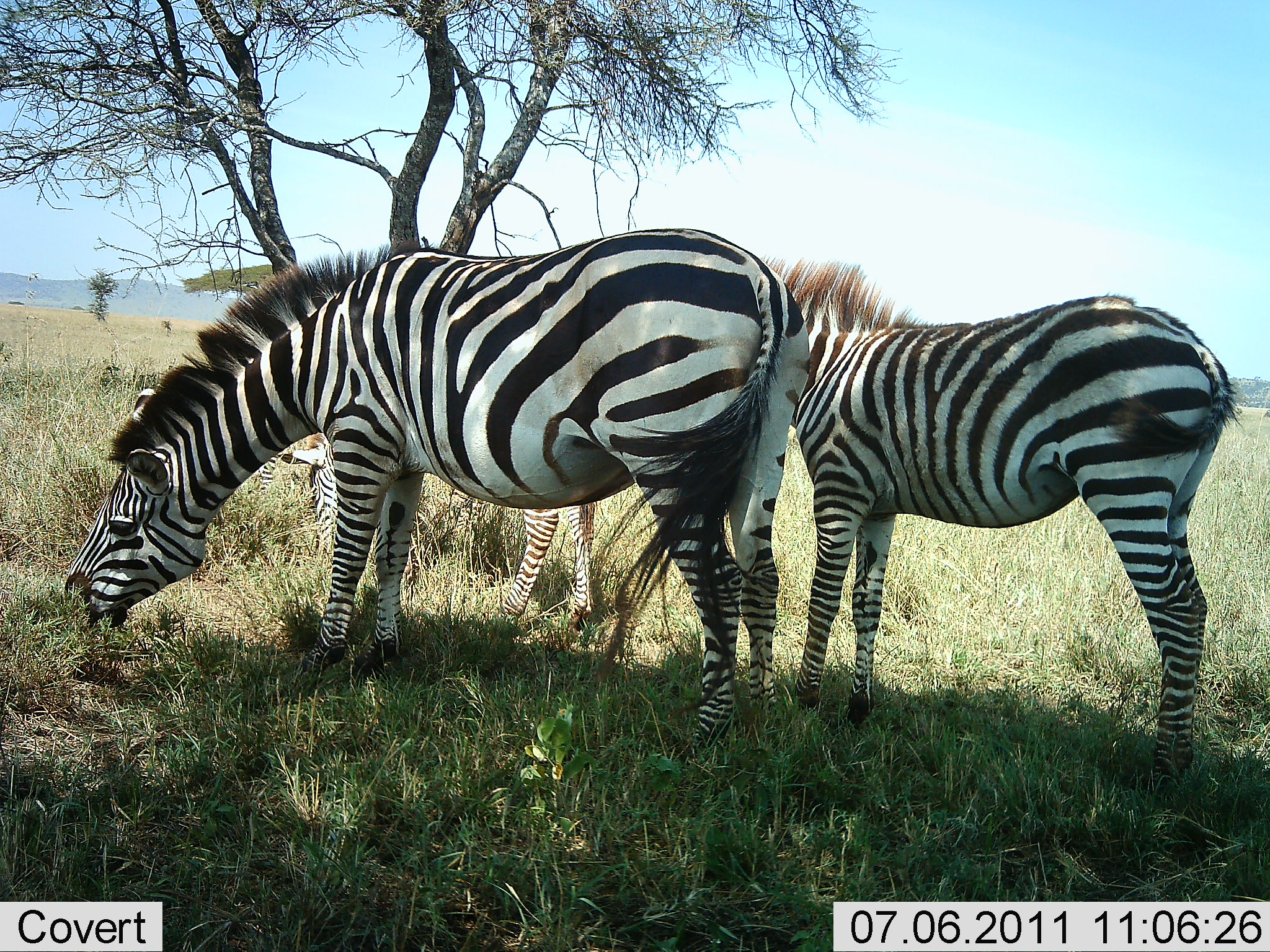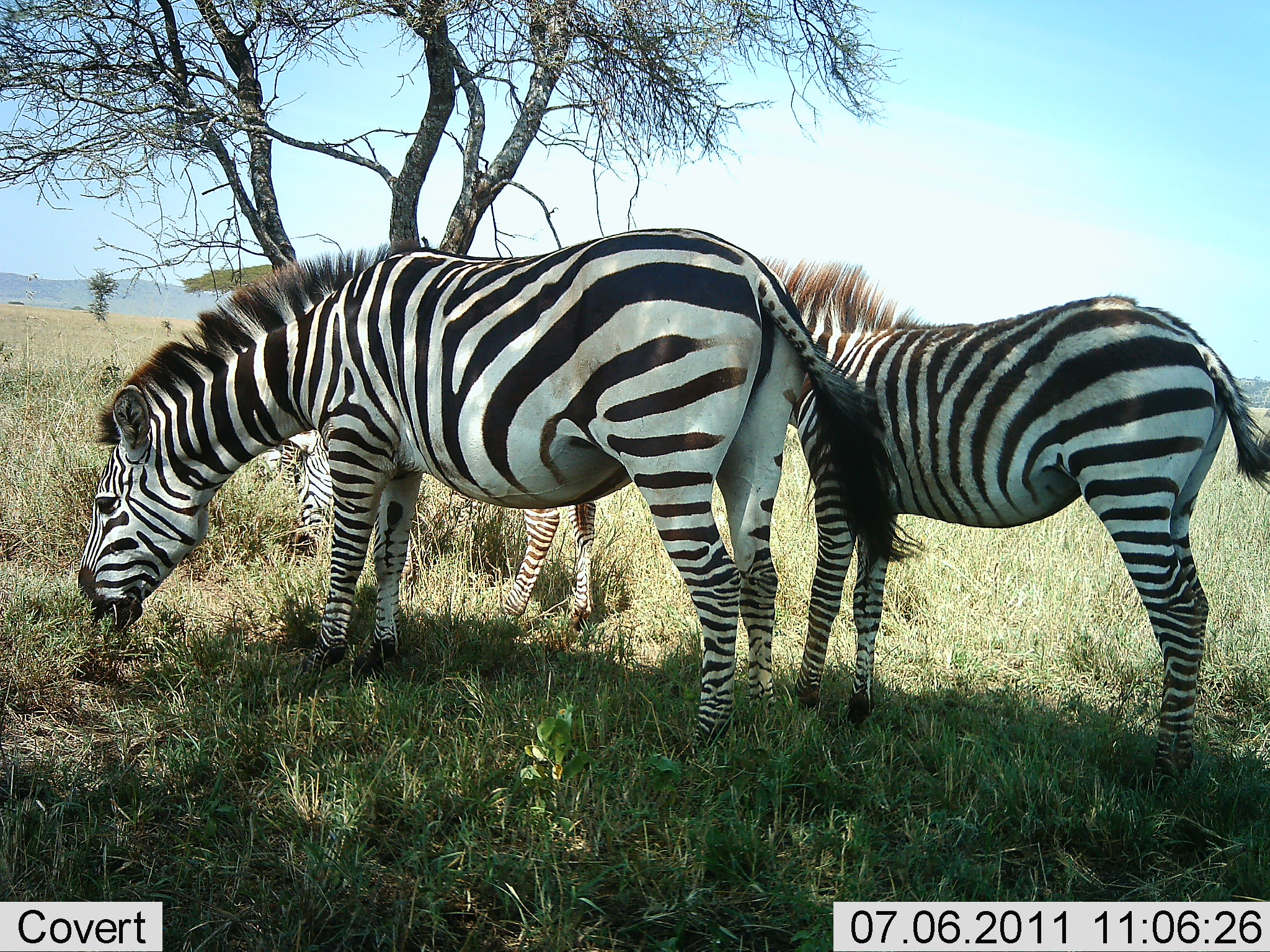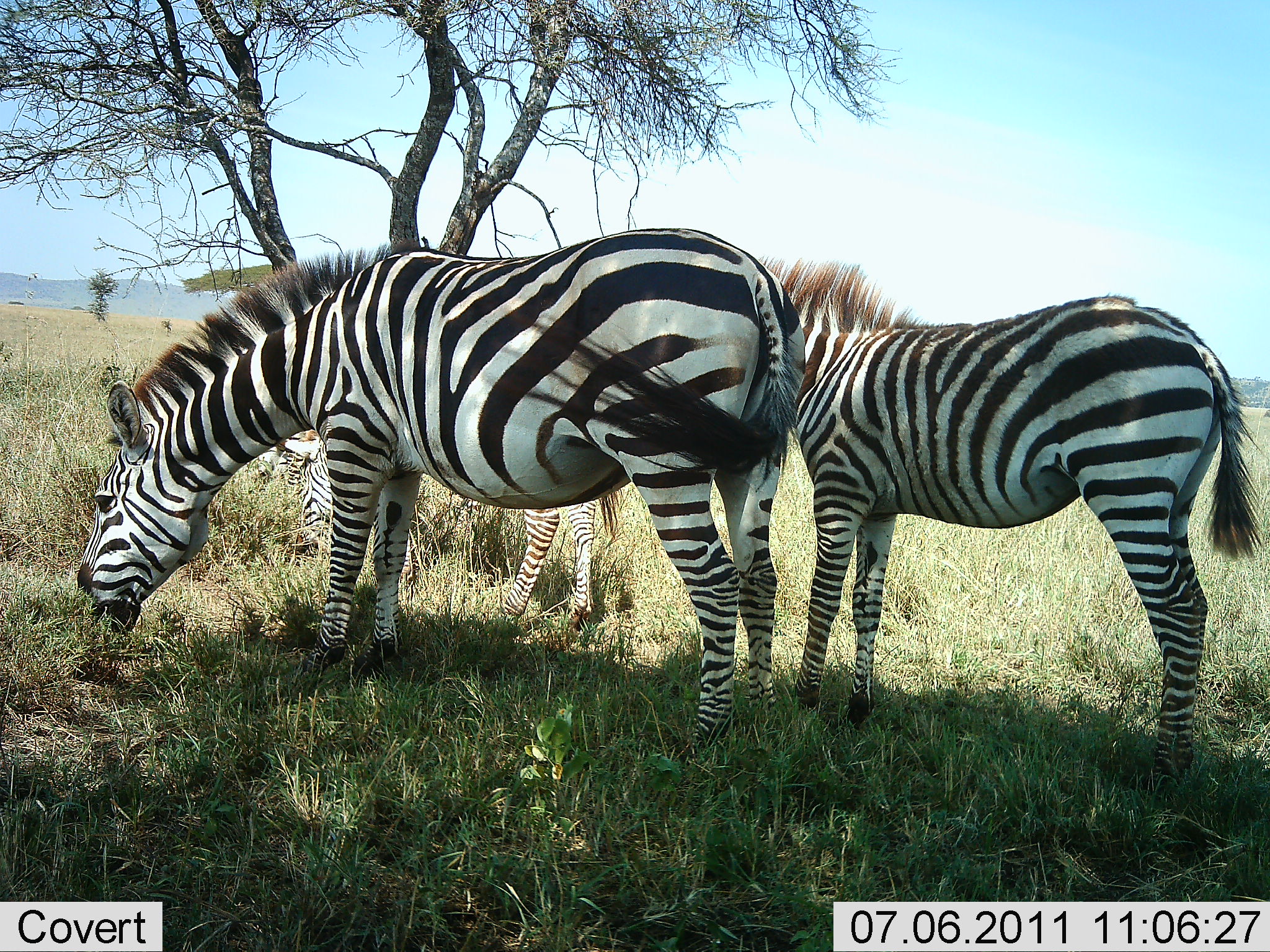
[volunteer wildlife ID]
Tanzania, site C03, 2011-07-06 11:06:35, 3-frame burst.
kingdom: Animalia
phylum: Chordata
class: Mammalia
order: Perissodactyla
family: Equidae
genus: Equus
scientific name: Equus quagga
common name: plains zebra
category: zebra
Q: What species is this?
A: Zebra (plains zebra) (Equus quagga).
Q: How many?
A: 3.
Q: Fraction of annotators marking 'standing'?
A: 29%.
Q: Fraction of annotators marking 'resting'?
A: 0%.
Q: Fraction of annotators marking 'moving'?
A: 0%.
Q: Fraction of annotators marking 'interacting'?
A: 0%.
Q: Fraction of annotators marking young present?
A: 50%.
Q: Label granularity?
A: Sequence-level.